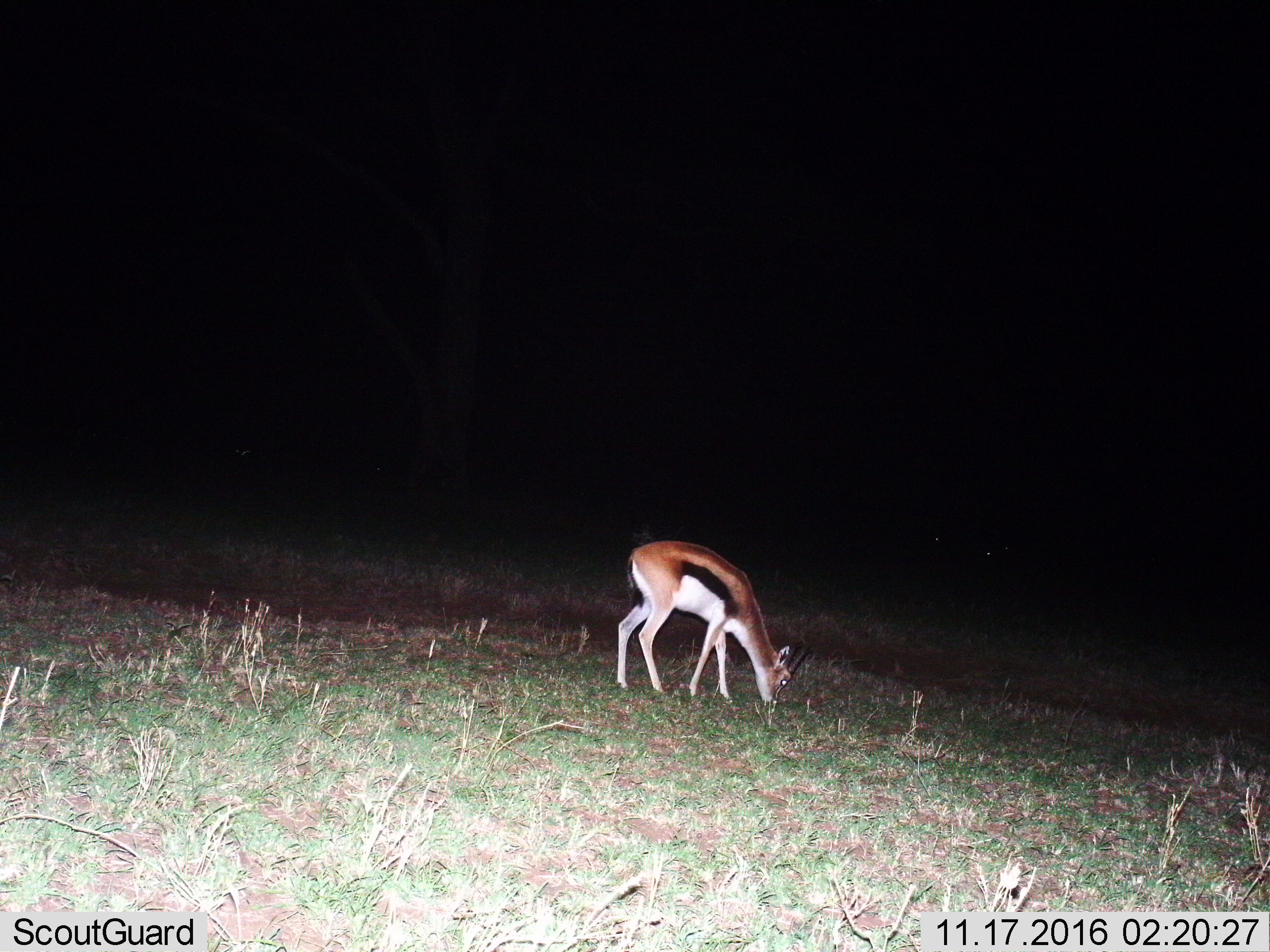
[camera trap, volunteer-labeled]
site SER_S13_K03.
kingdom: Animalia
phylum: Chordata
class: Mammalia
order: Artiodactyla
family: Bovidae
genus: Eudorcas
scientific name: Eudorcas thomsonii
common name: thomson's gazelle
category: gazellethomsons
Gazellethomsons (thomson's gazelle) (Eudorcas thomsonii), count 1. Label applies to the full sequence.